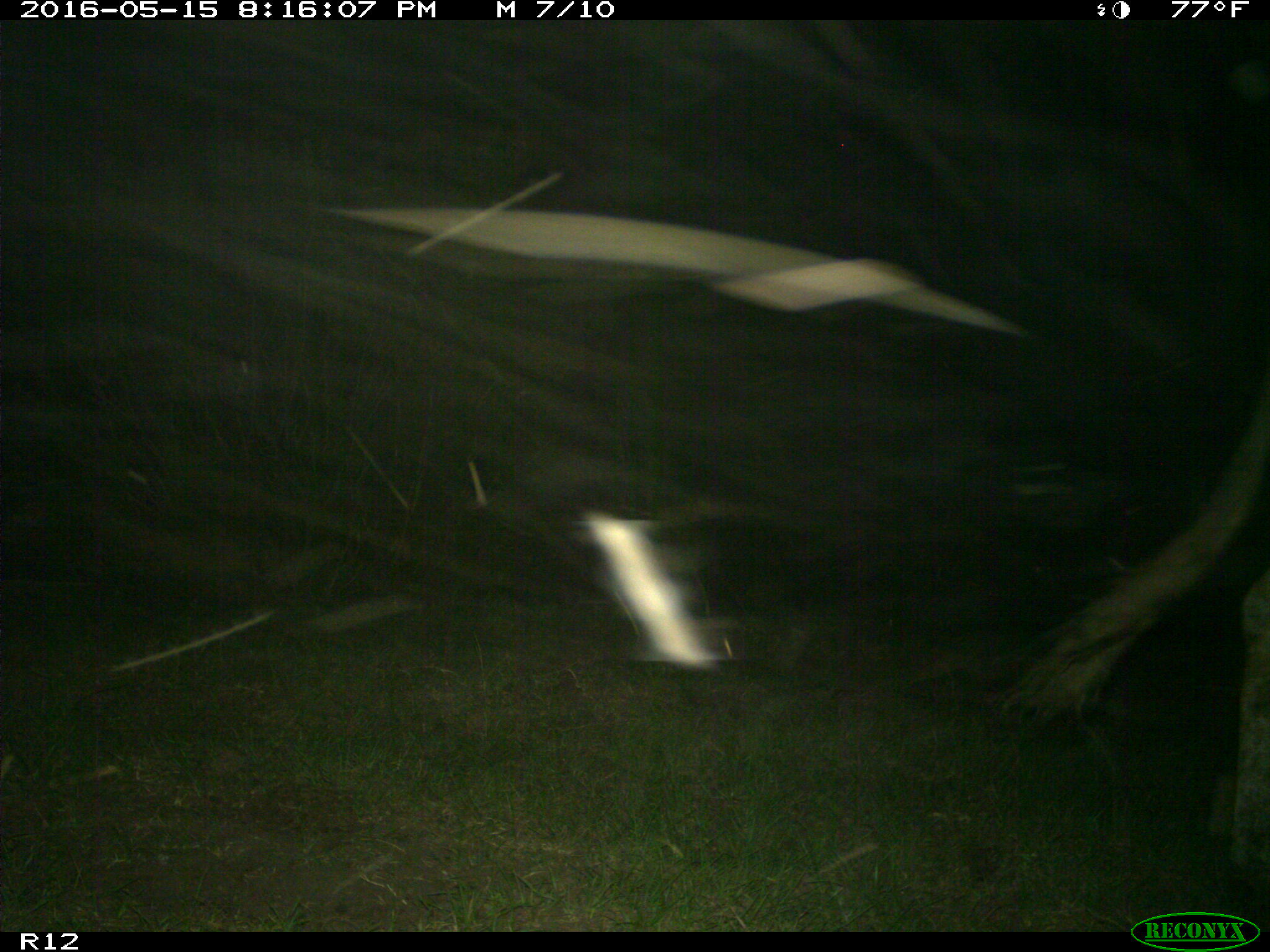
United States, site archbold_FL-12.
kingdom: Animalia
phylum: Chordata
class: Mammalia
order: Artiodactyla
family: Bovidae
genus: Bos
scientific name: Bos taurus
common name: domestic cow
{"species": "Bos taurus (domestic cow)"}